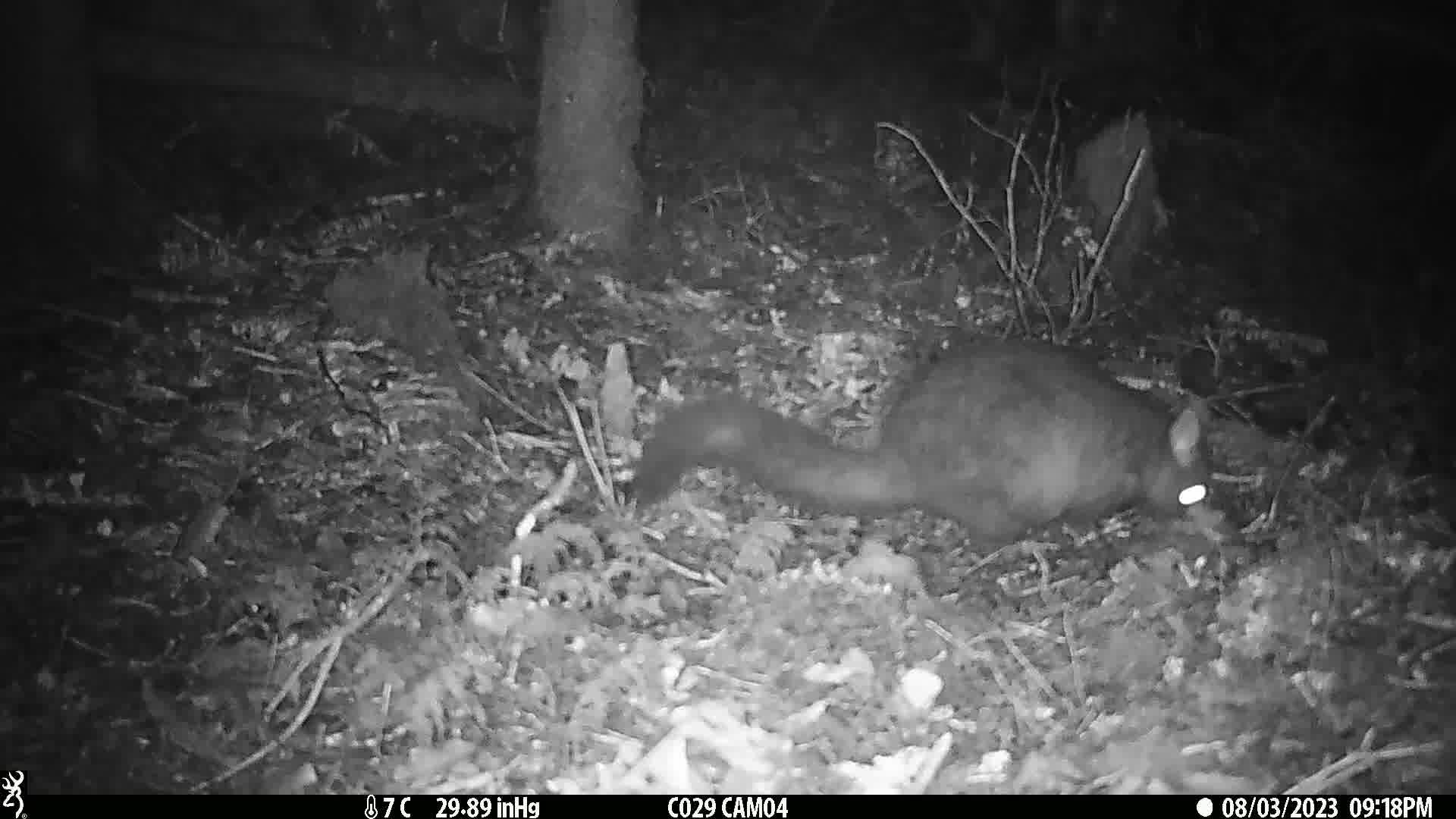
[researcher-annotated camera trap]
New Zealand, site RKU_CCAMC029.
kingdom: Animalia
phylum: Chordata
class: Mammalia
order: Diprotodontia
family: Phalangeridae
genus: Trichosurus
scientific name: Trichosurus vulpecula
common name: common brushtail possum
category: possum